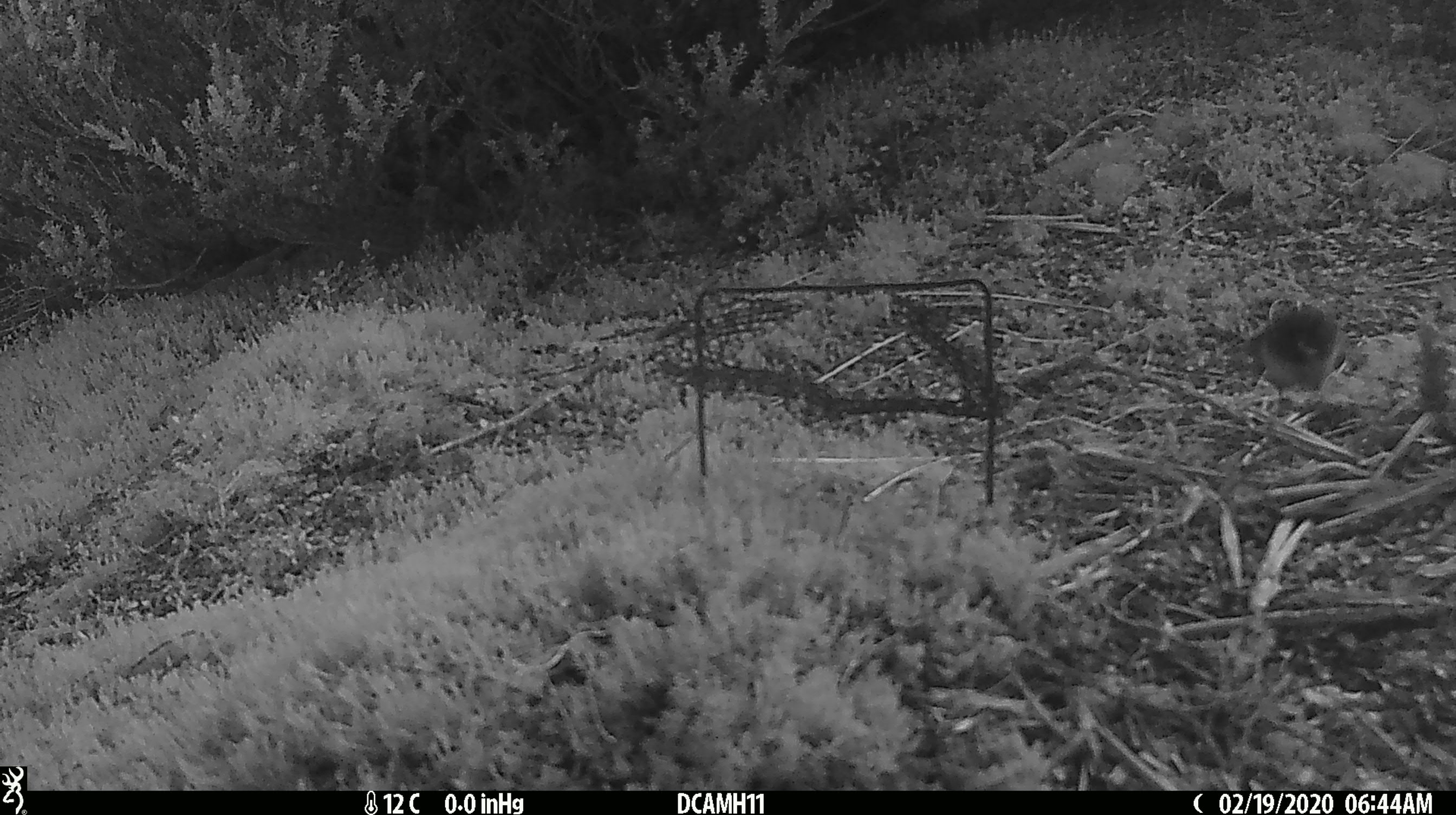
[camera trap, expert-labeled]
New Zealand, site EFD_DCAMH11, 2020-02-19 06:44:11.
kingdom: Animalia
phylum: Chordata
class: Aves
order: Passeriformes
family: Petroicidae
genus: Petroica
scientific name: Petroica macrocephala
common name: tomtit